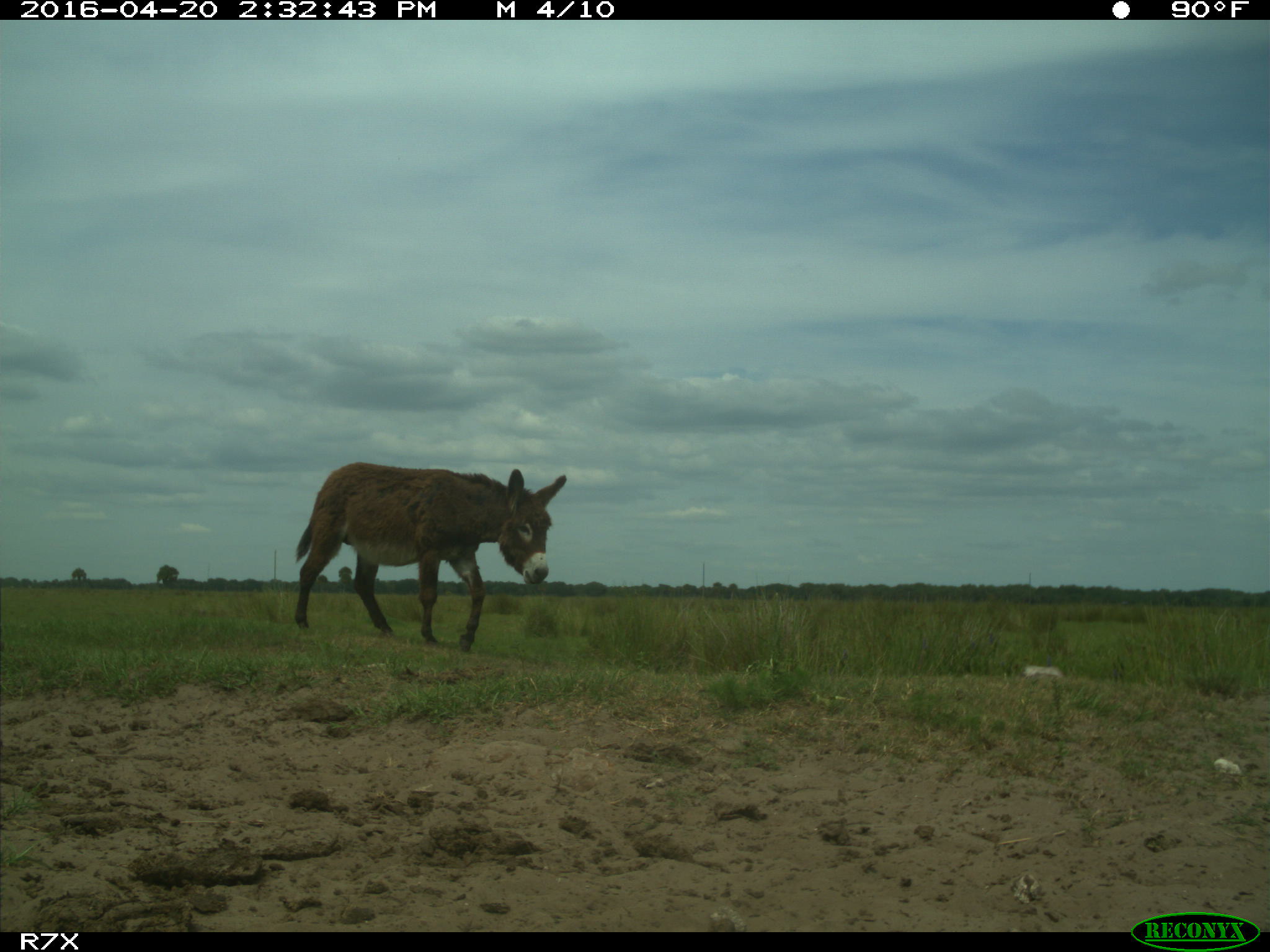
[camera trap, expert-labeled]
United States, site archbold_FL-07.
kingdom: Animalia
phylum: Chordata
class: Mammalia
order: Artiodactyla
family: Bovidae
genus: Bos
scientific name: Bos taurus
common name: domestic cow